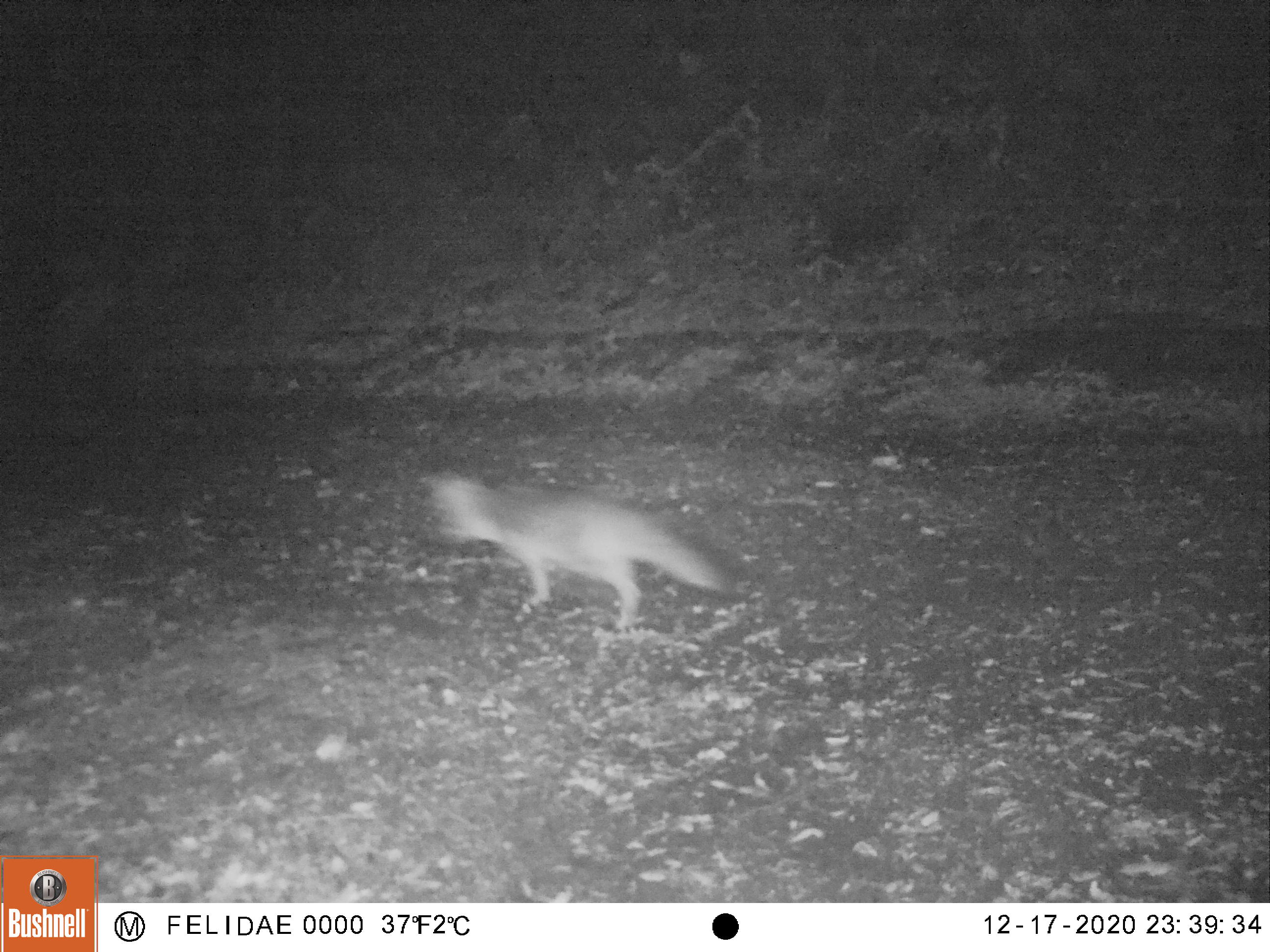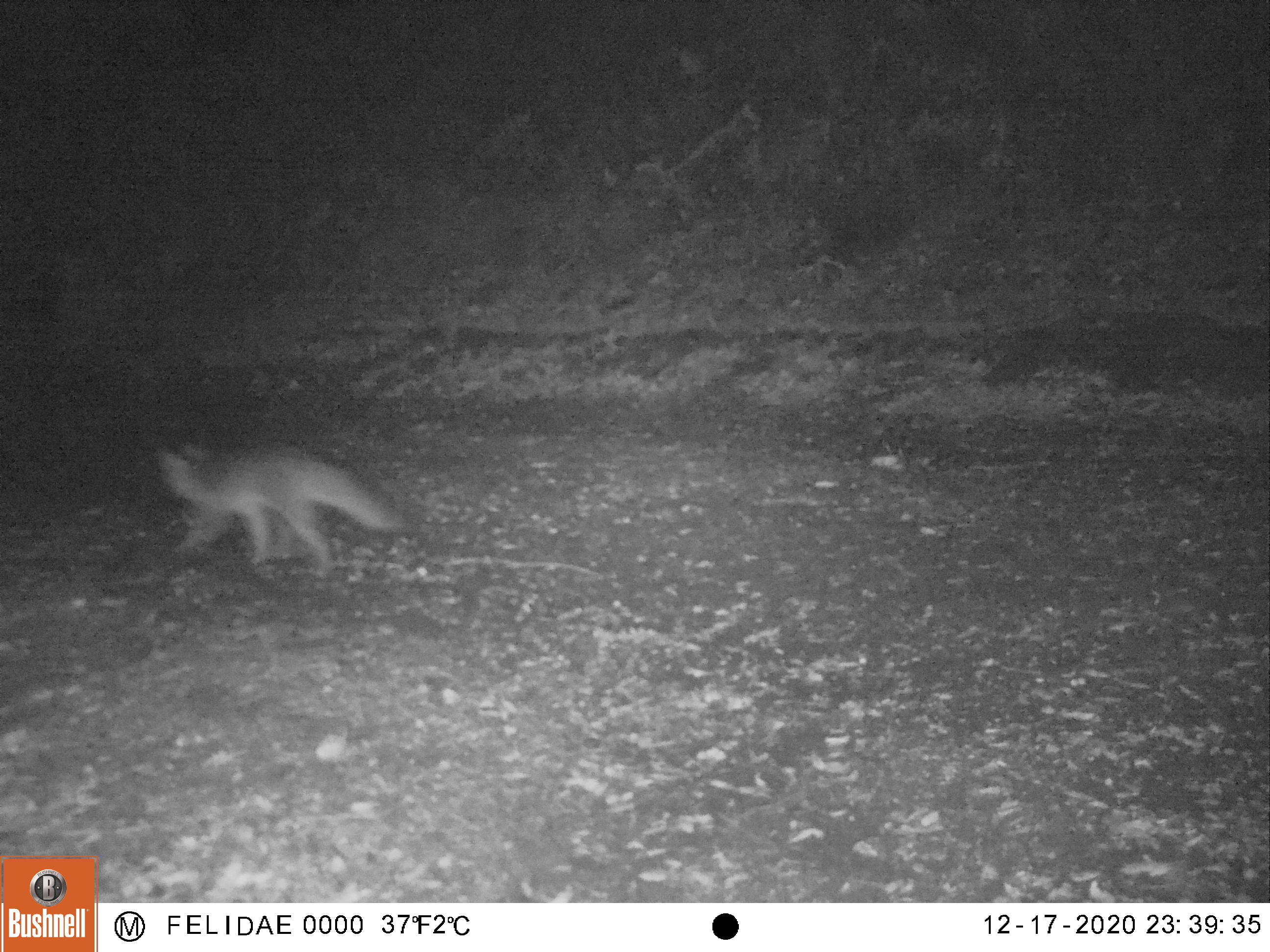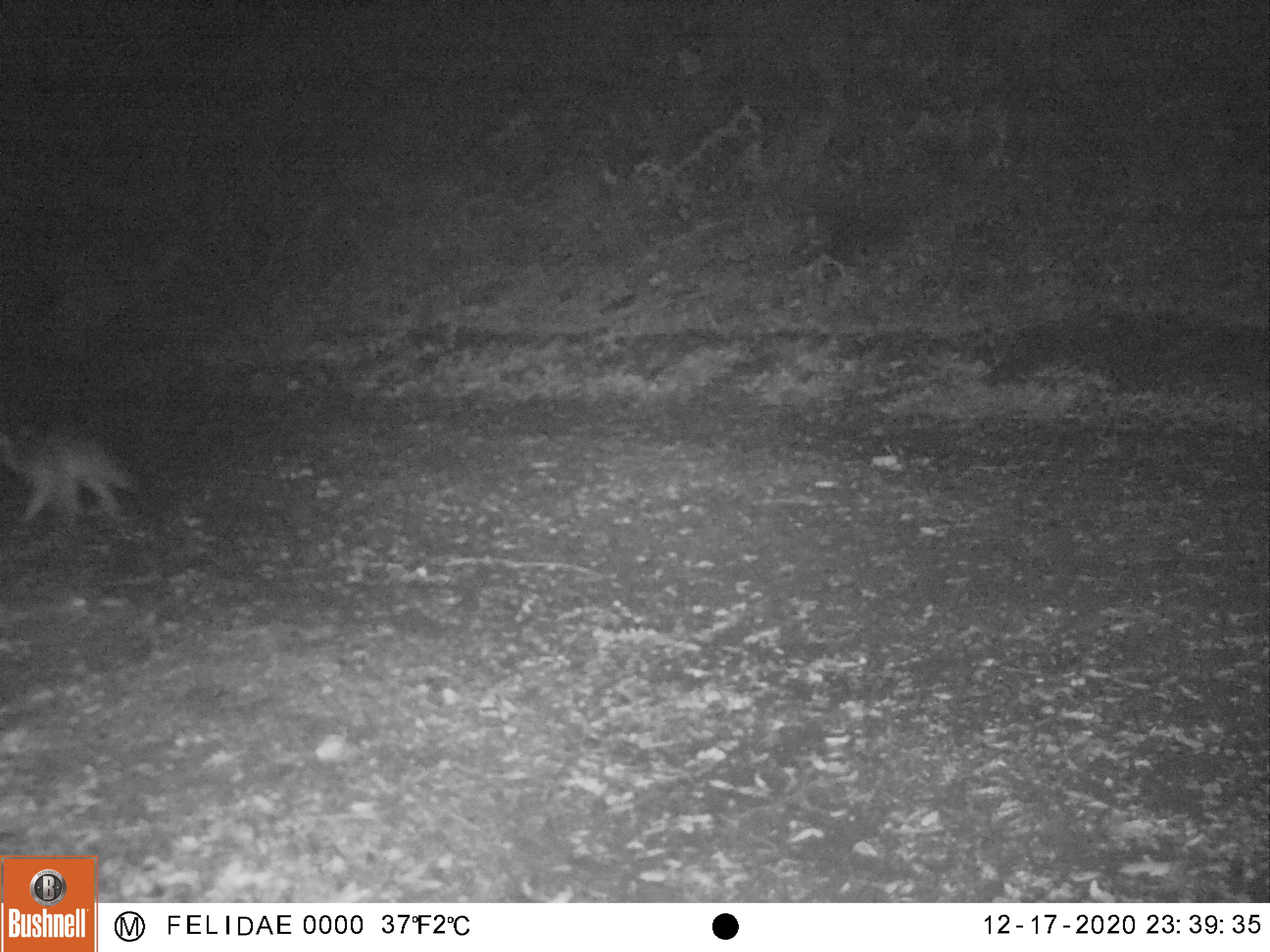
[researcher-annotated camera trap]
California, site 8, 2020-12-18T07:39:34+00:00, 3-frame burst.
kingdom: Animalia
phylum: Chordata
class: Mammalia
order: Carnivora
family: Canidae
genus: Urocyon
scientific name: Urocyon cinereoargenteus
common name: gray fox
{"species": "gray fox (Urocyon cinereoargenteus)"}